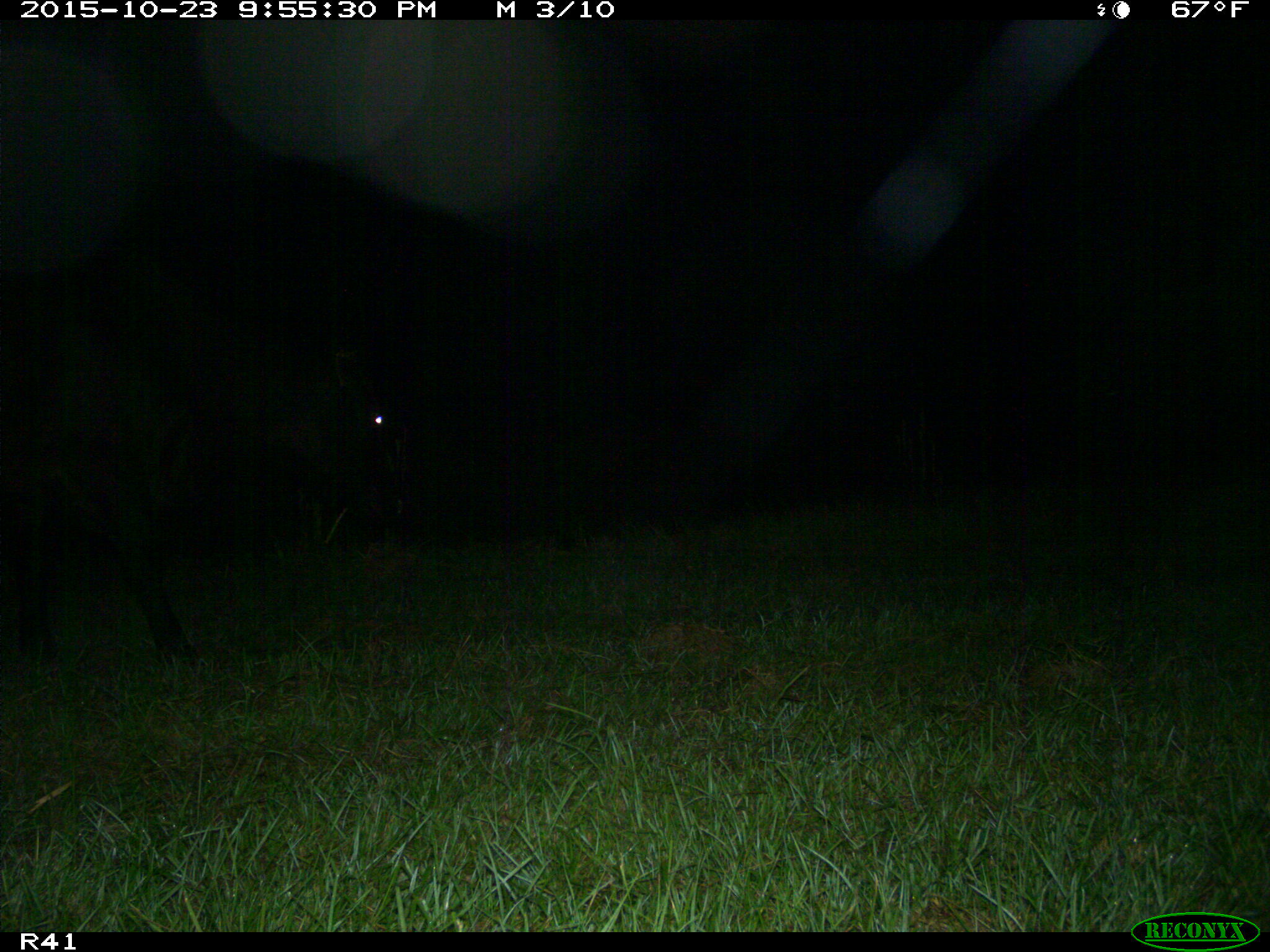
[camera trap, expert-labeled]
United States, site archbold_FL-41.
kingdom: Animalia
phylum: Chordata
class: Mammalia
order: Artiodactyla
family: Bovidae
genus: Bos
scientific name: Bos taurus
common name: domestic cow